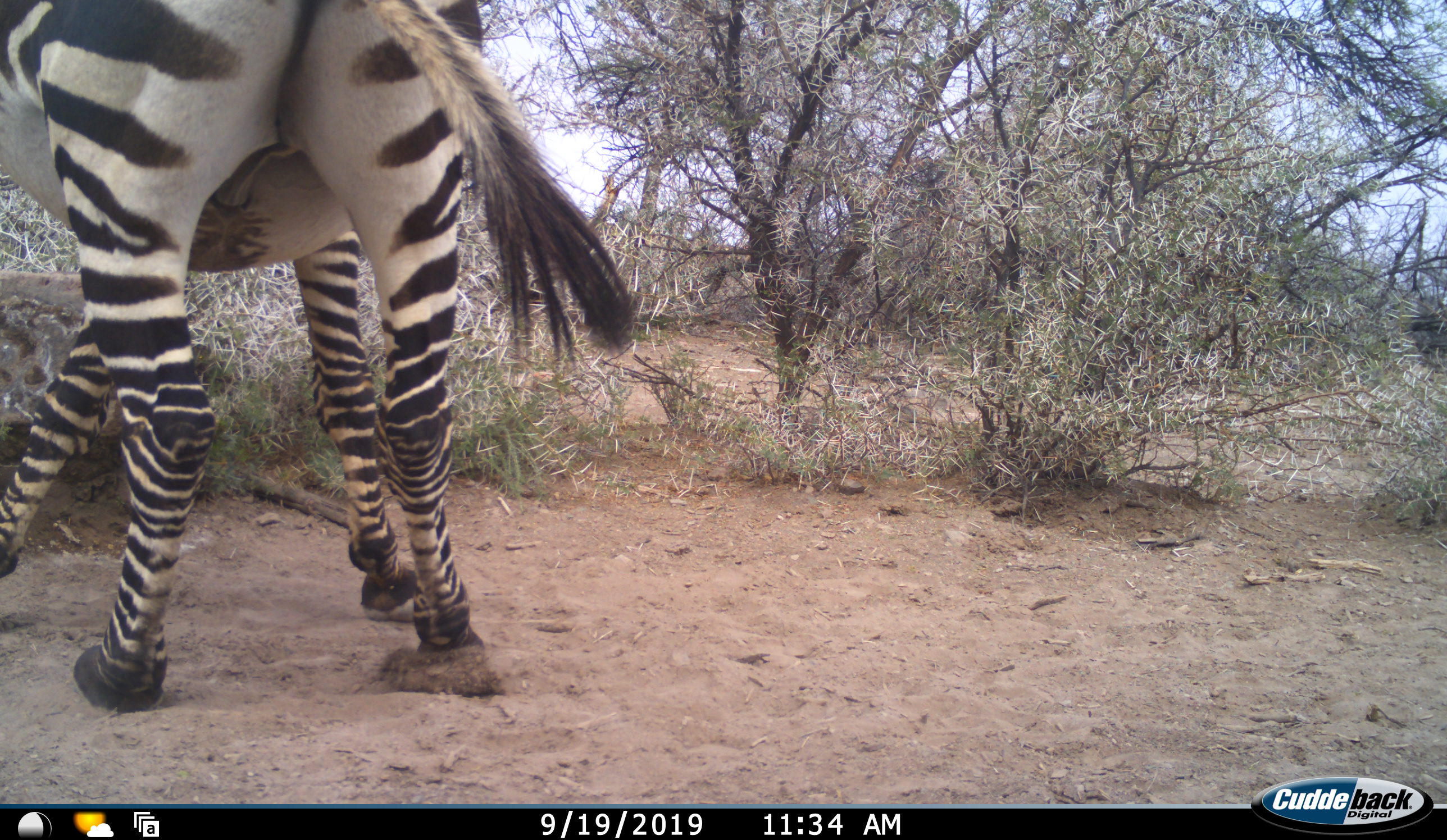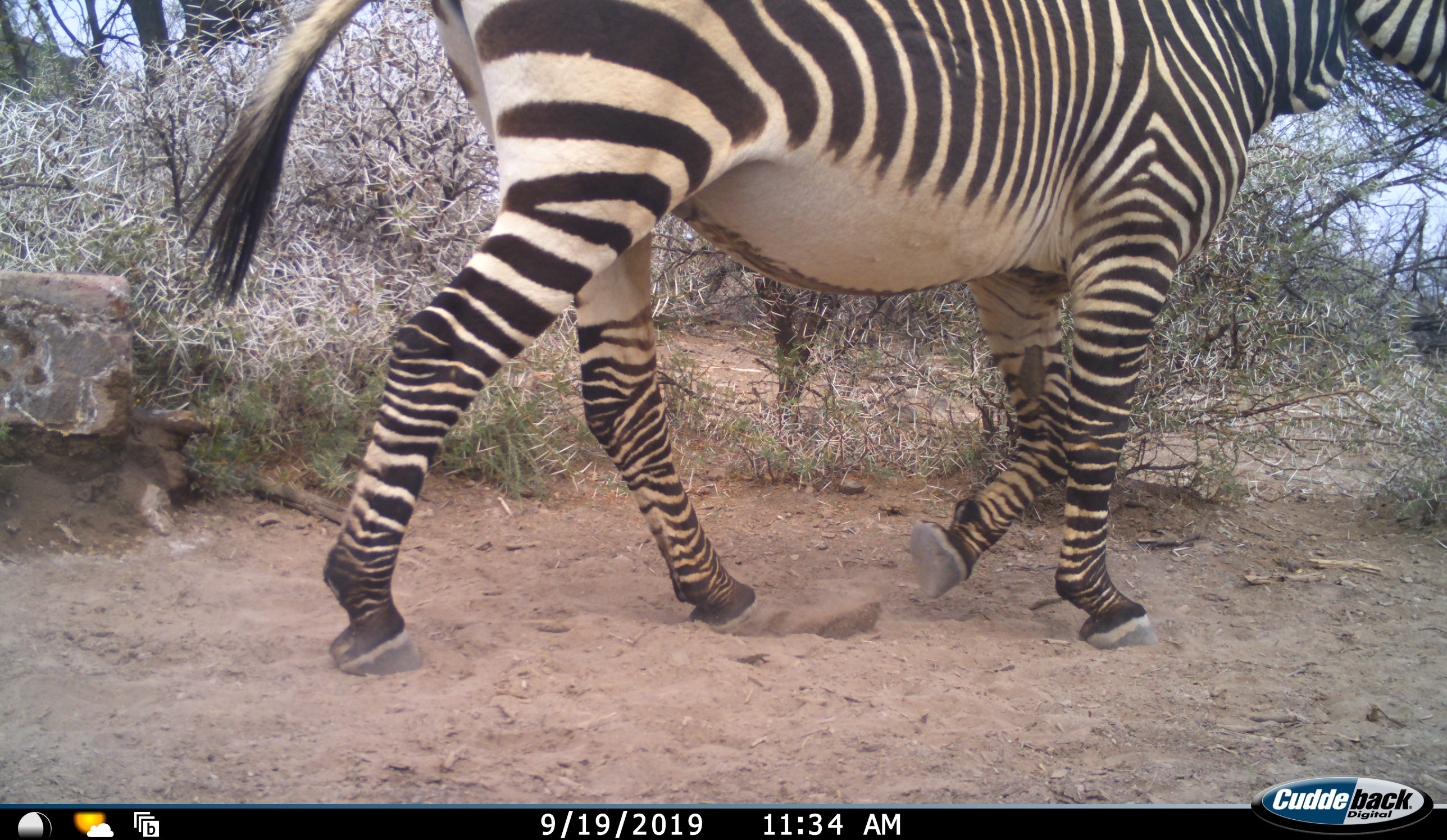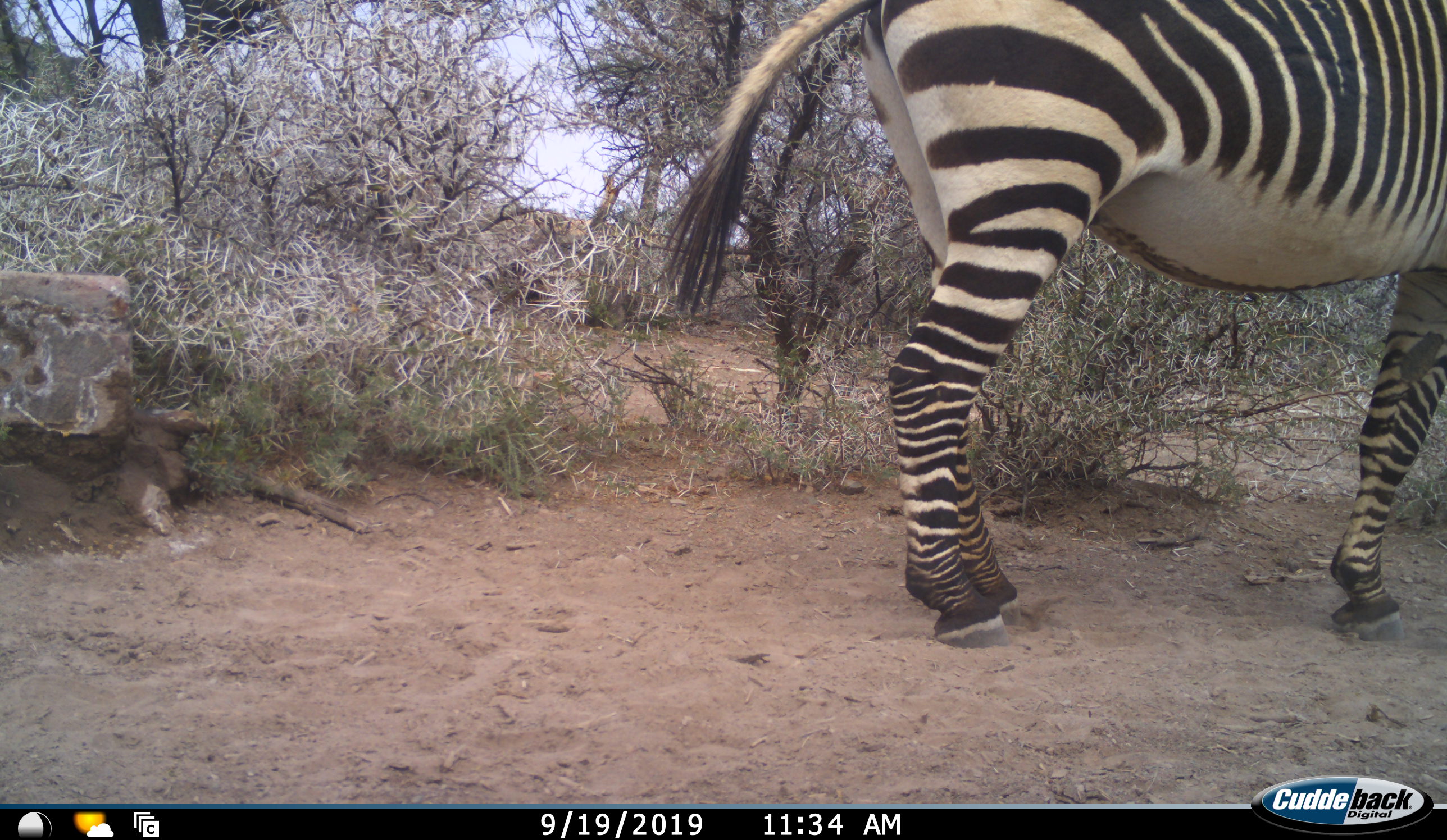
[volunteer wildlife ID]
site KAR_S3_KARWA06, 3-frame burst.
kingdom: Animalia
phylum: Chordata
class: Mammalia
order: Perissodactyla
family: Equidae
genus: Equus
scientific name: Equus zebra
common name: mountain zebra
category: zebramountain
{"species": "zebramountain (mountain zebra) (Equus zebra)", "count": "1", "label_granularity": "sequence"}